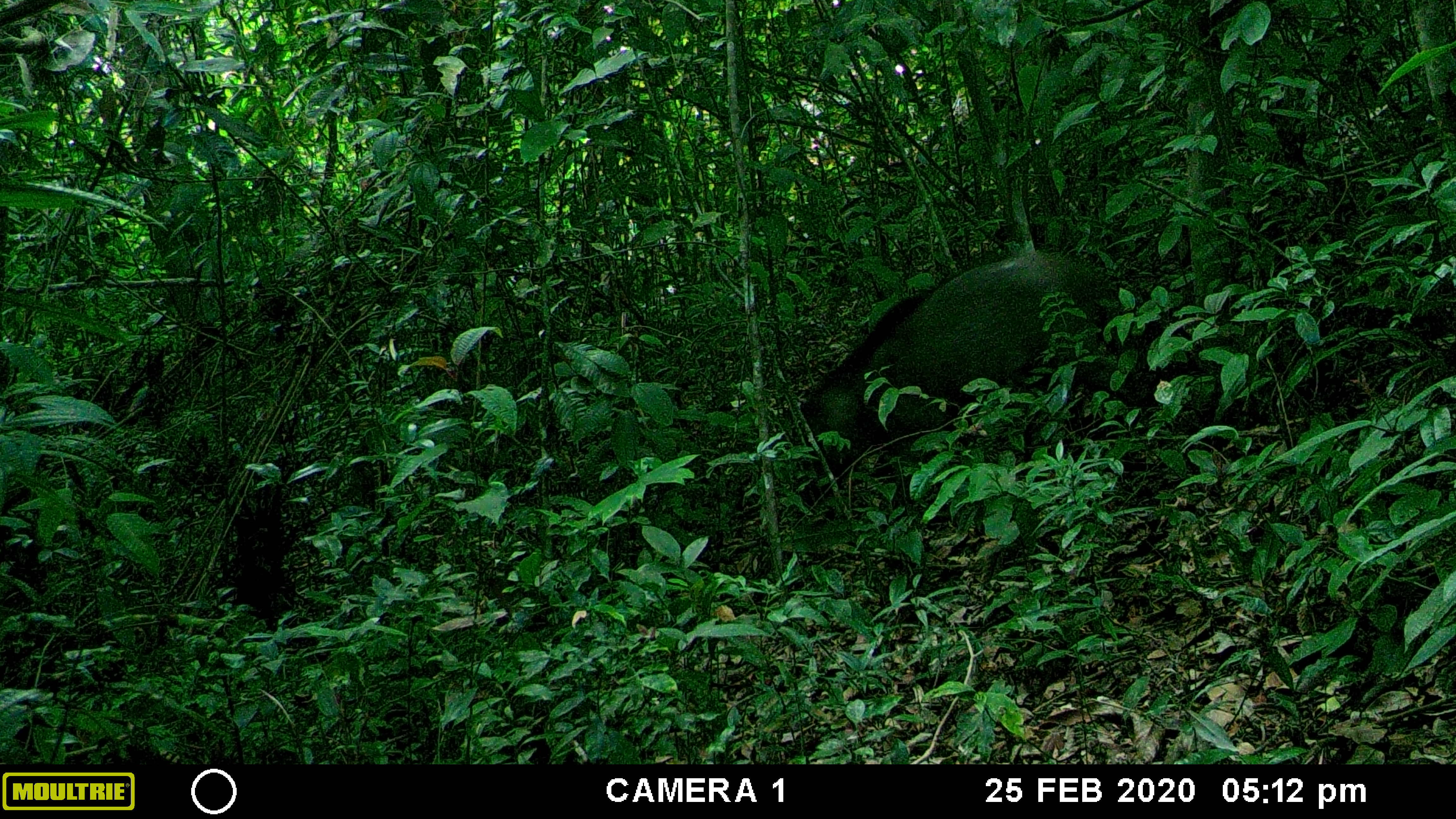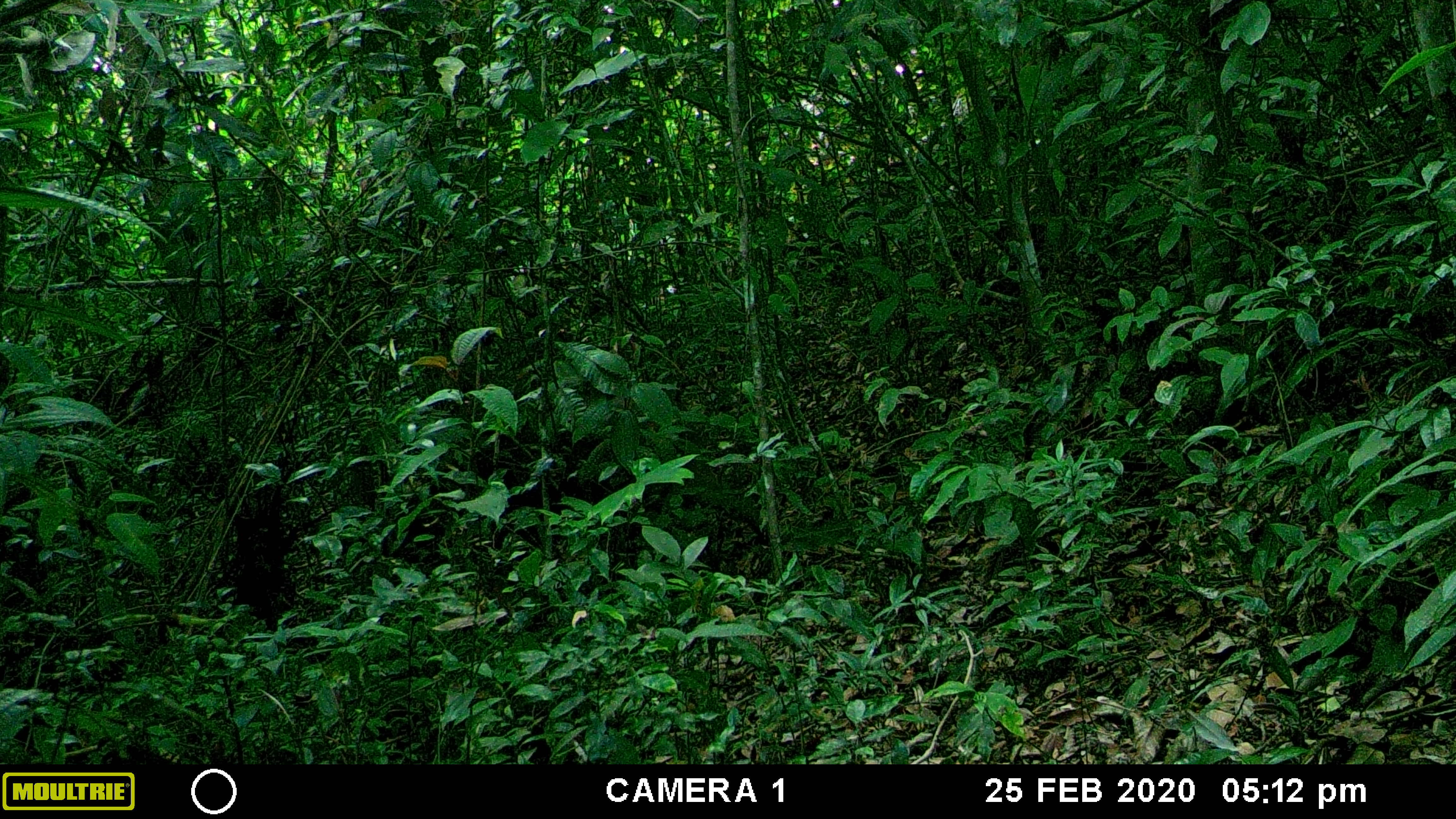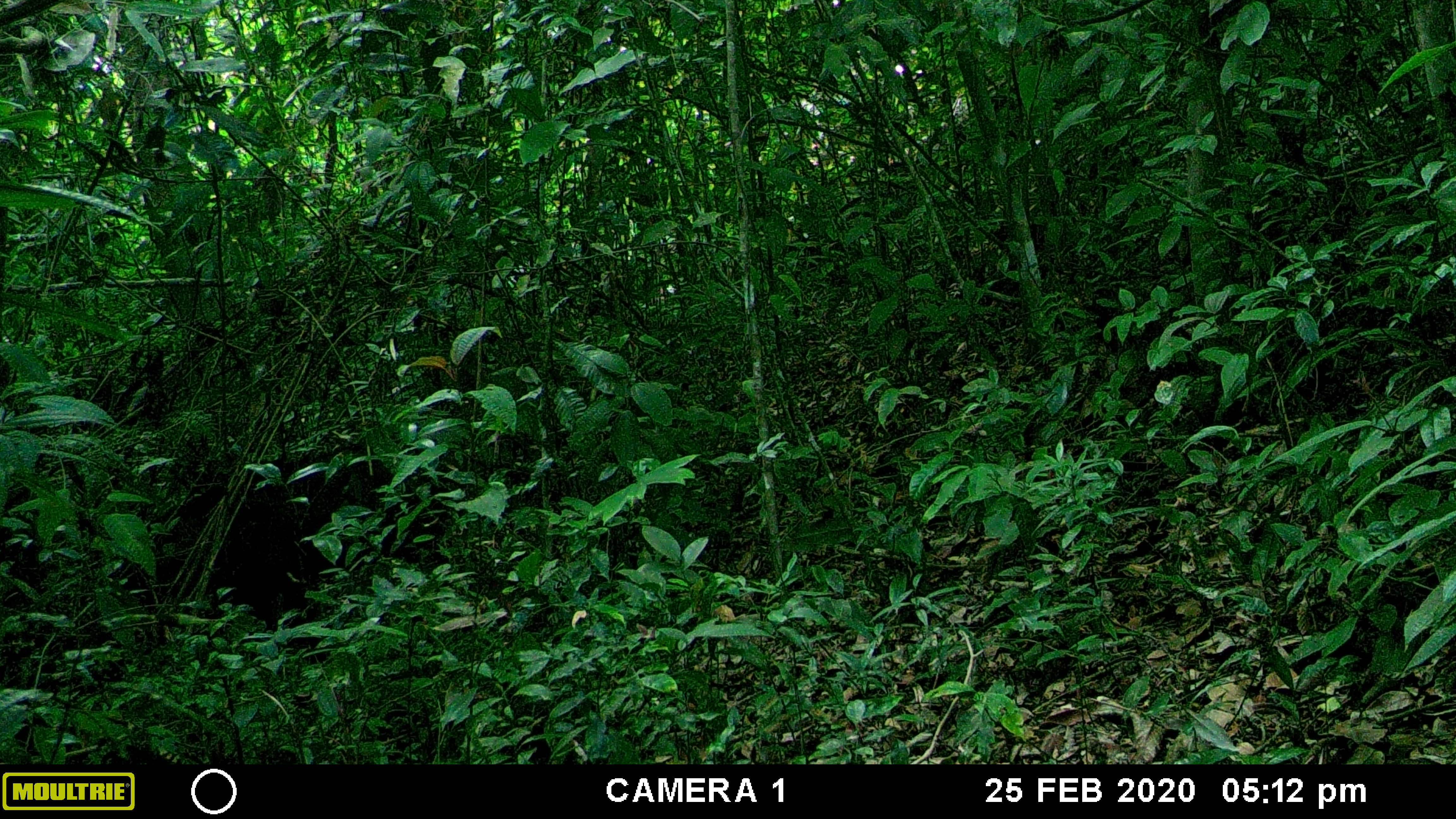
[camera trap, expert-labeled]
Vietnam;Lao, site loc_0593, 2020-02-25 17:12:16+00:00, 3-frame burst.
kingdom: Animalia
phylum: Chordata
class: Mammalia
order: Artiodactyla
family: Suidae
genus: Sus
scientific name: Sus scrofa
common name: eurasian wild pig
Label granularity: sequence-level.